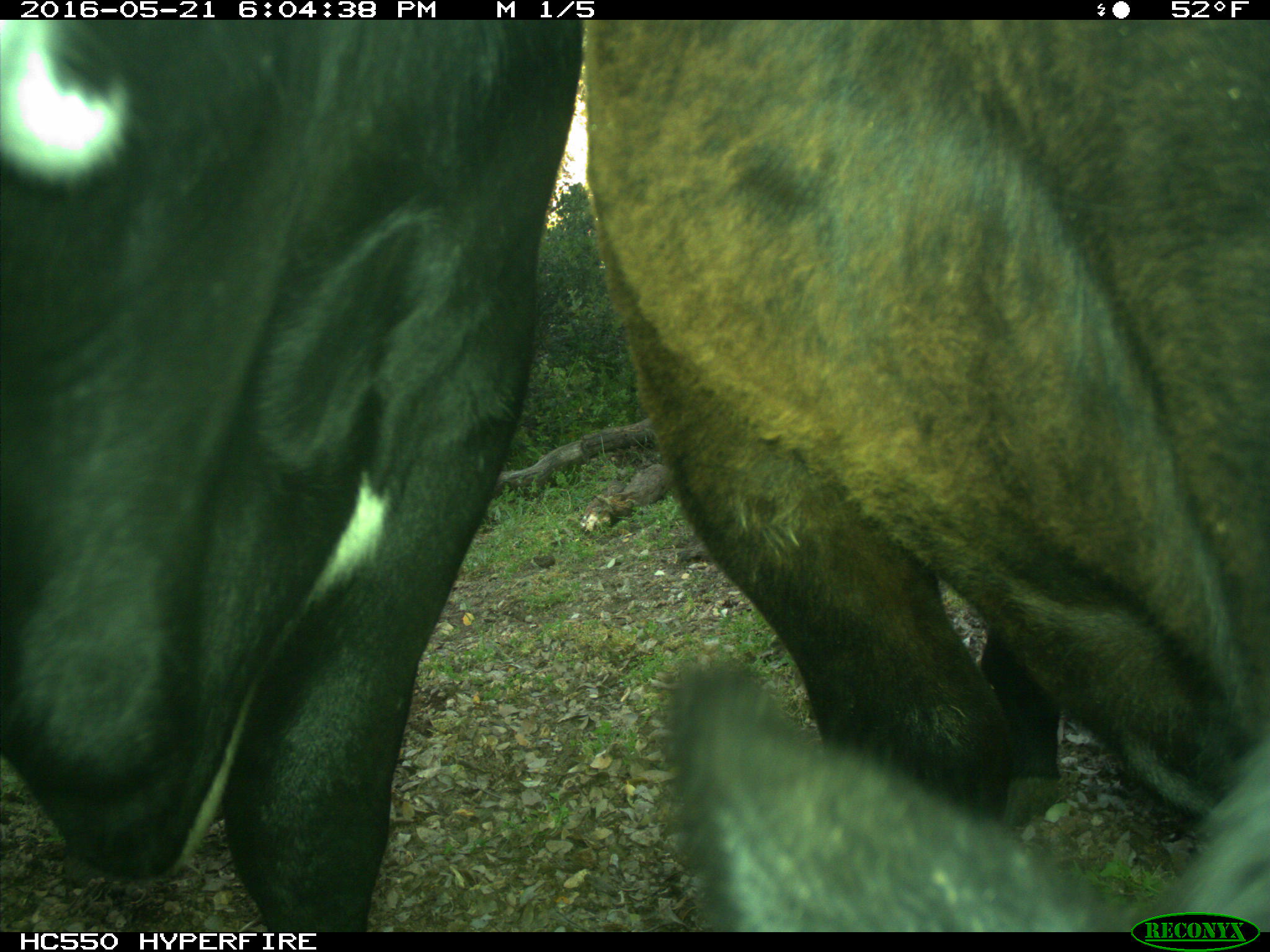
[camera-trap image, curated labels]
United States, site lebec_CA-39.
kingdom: Animalia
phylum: Chordata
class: Mammalia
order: Artiodactyla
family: Bovidae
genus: Bos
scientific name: Bos taurus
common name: domestic cow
Bos taurus (domestic cow).